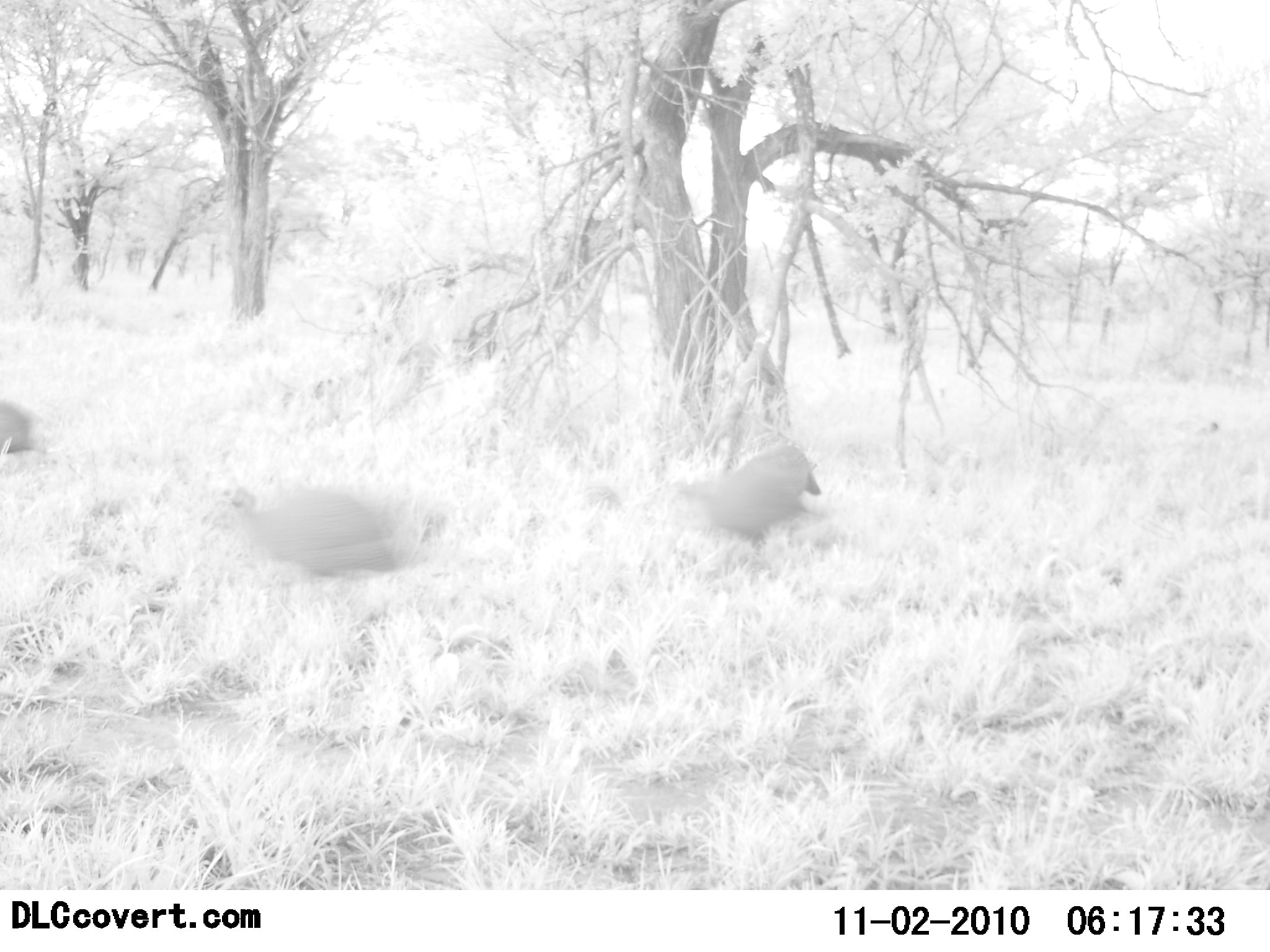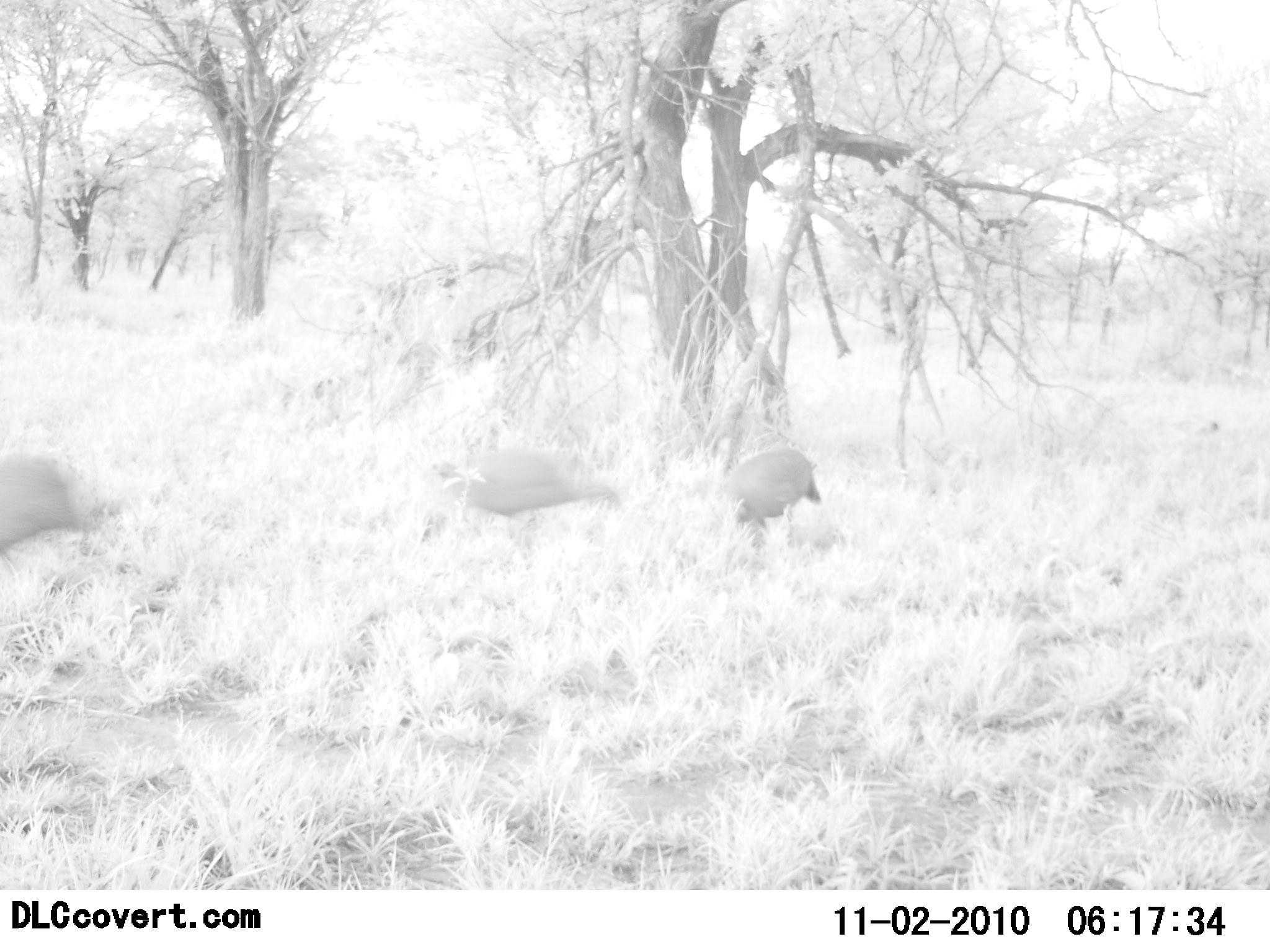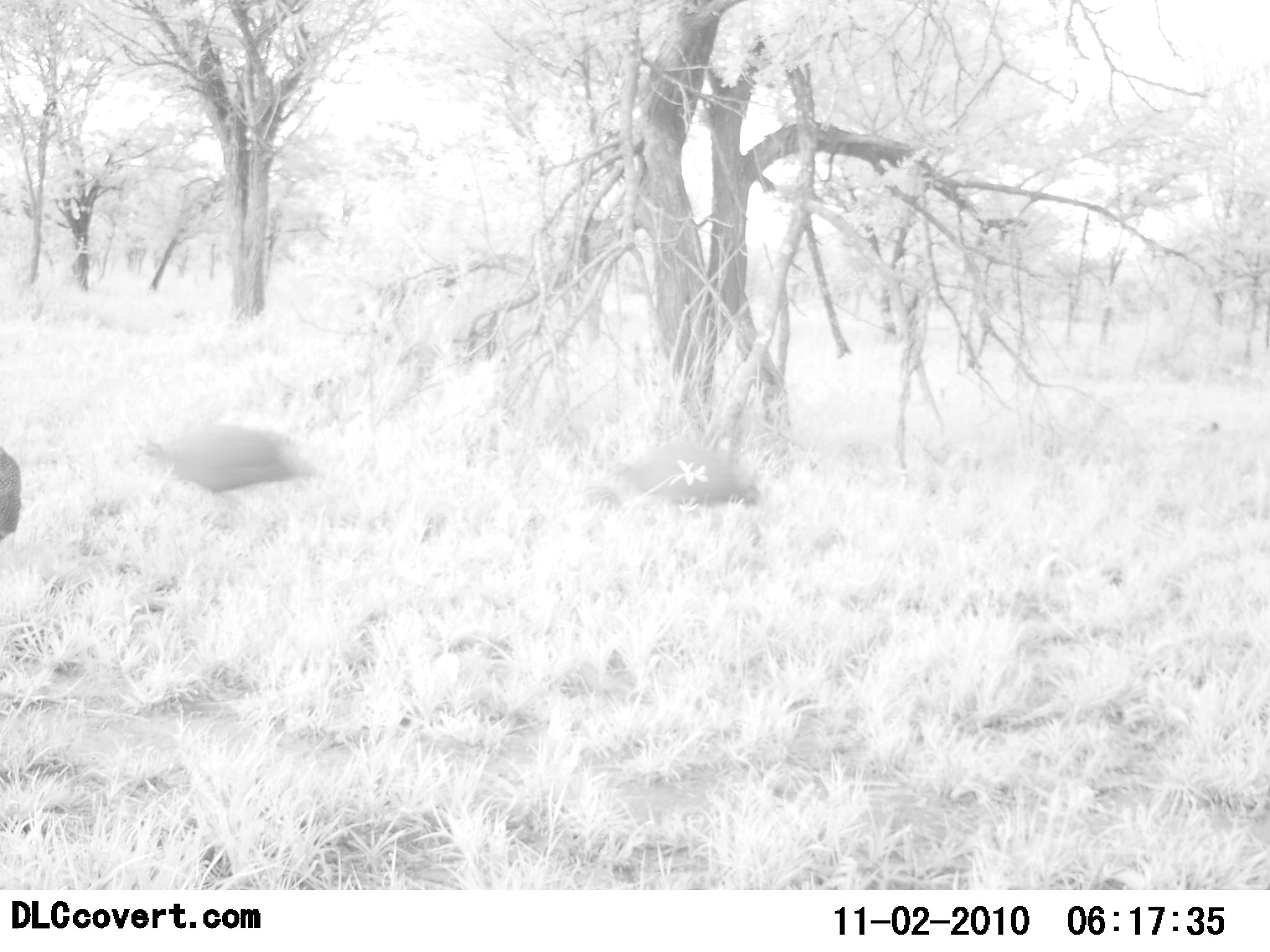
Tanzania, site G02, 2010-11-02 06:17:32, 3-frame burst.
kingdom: Animalia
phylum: Chordata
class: Aves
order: Galliformes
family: Numididae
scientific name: Numididae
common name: guinea fowl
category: guineafowl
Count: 3.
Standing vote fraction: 7%.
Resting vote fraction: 0%.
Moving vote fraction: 80%.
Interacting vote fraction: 0%.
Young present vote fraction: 0%.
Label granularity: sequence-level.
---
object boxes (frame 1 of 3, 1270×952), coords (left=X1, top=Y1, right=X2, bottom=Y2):
animal: (left=213, top=483, right=396, bottom=577); (left=673, top=445, right=820, bottom=552); (left=0, top=399, right=40, bottom=460)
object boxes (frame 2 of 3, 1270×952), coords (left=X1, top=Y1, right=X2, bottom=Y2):
animal: (left=432, top=448, right=610, bottom=520); (left=728, top=449, right=822, bottom=550); (left=1, top=453, right=78, bottom=559)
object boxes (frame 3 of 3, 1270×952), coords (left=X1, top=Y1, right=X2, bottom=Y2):
animal: (left=136, top=424, right=316, bottom=496); (left=608, top=442, right=764, bottom=511); (left=0, top=444, right=23, bottom=544)